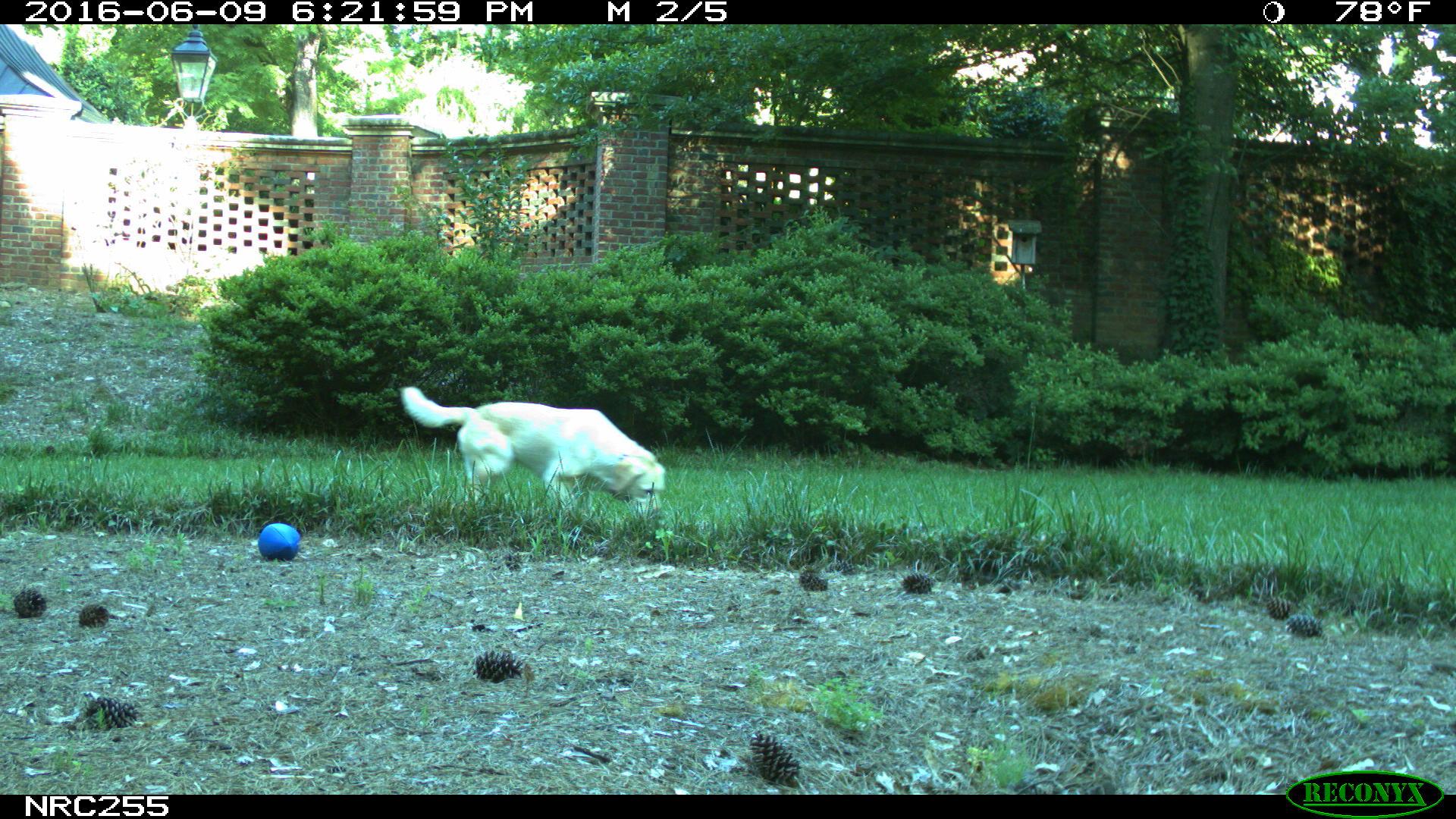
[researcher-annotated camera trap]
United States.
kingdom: Animalia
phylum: Chordata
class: Mammalia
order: Carnivora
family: Canidae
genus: Canis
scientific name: Canis familiaris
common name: domestic dog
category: Dog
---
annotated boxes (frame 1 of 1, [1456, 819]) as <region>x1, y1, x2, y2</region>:
Dog: <region>398, 374, 673, 524</region>